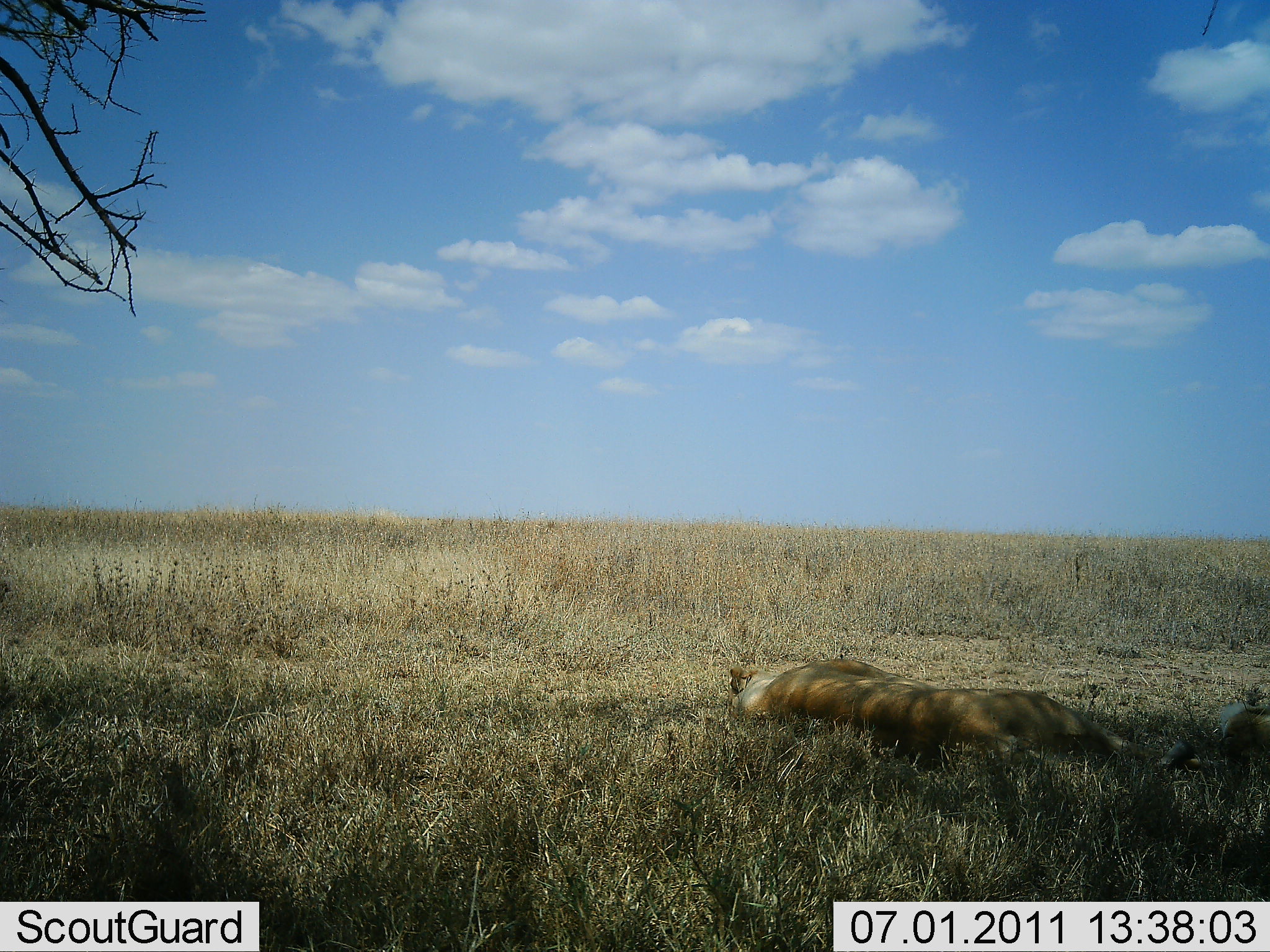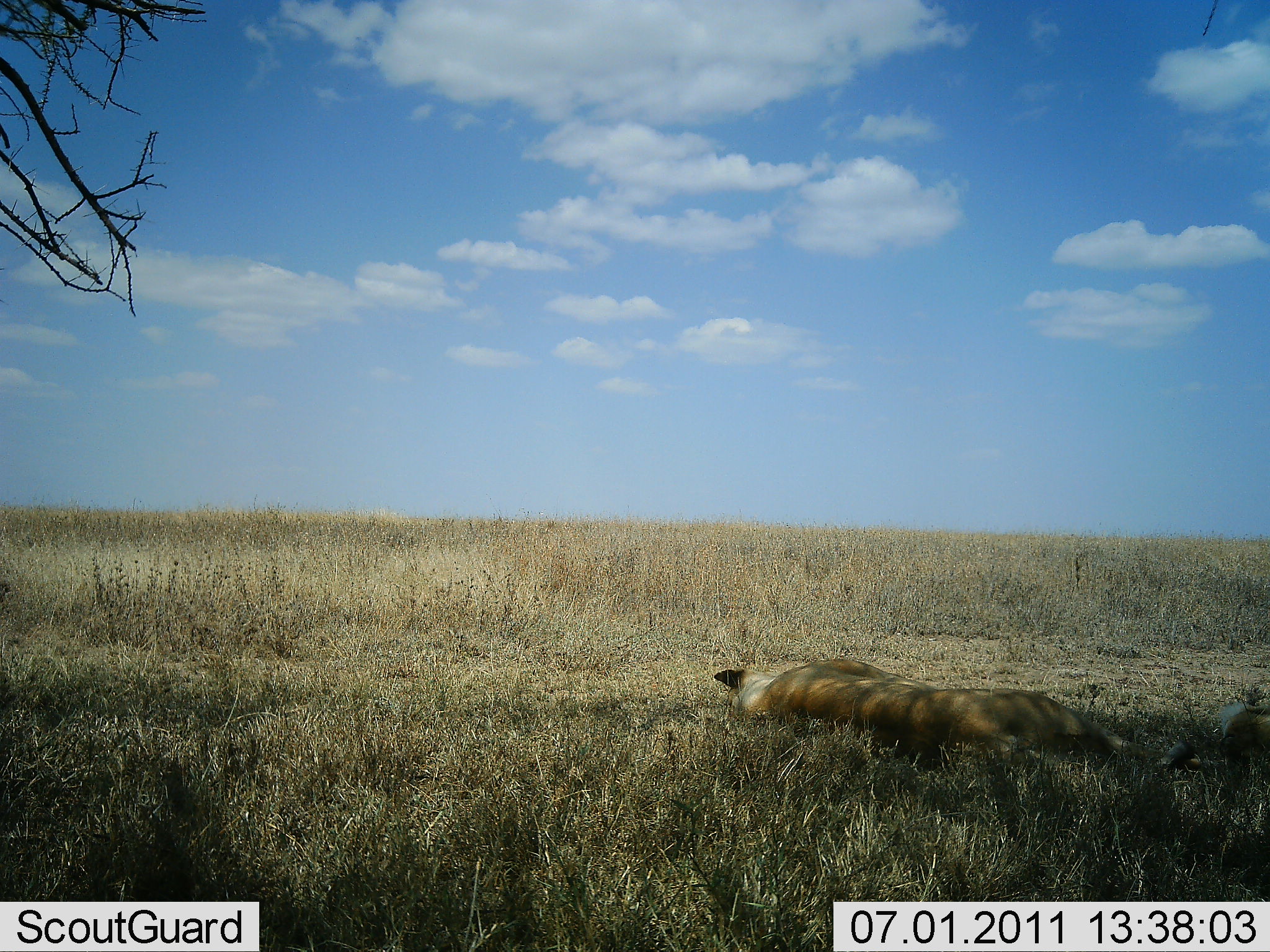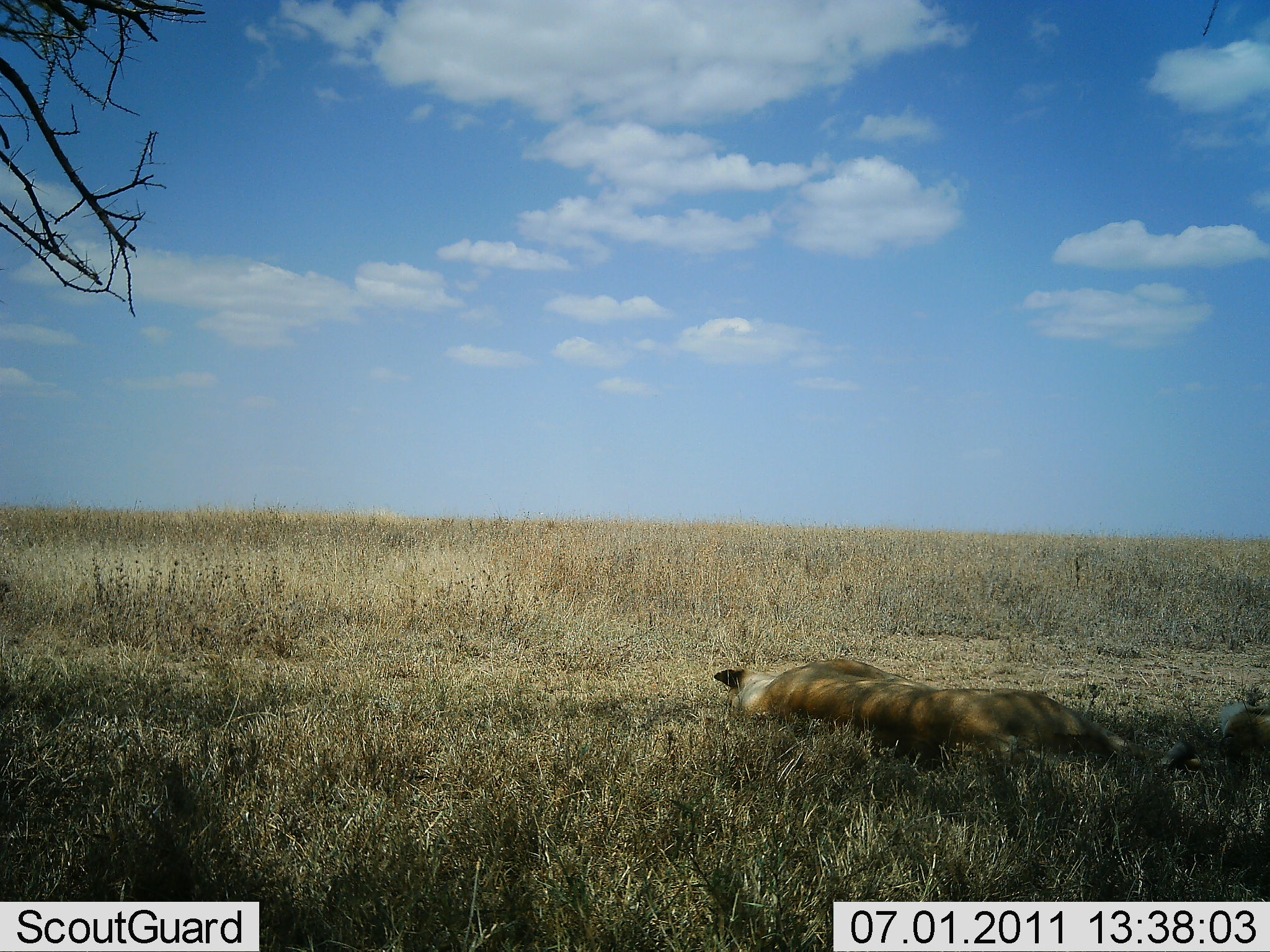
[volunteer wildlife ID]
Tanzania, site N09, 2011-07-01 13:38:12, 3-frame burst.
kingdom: Animalia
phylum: Chordata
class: Mammalia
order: Carnivora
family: Felidae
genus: Panthera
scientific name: Panthera leo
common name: lion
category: lionfemale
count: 1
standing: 0%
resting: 100%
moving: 0%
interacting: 0%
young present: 0%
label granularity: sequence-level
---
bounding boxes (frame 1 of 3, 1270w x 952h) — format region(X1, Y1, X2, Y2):
animal: region(728, 658, 1202, 779); region(1217, 699, 1270, 776)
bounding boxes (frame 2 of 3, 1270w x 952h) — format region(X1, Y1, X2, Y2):
animal: region(715, 658, 1210, 776); region(1219, 699, 1270, 758)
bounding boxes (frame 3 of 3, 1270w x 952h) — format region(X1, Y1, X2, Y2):
animal: region(714, 659, 1206, 774); region(1216, 701, 1270, 763)